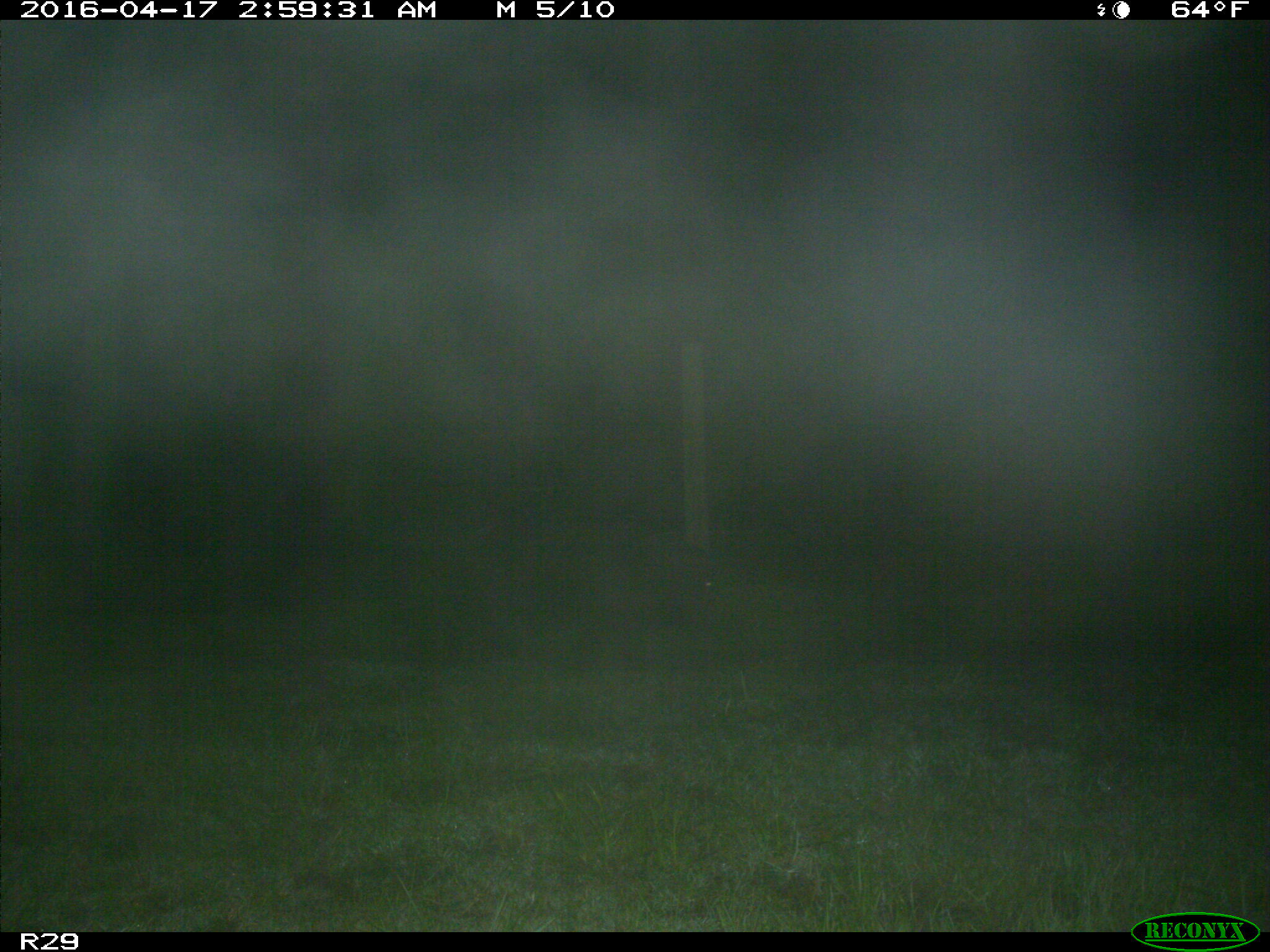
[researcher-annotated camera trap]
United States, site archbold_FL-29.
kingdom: Animalia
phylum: Chordata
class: Mammalia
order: Artiodactyla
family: Suidae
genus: Sus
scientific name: Sus scrofa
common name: wild boar